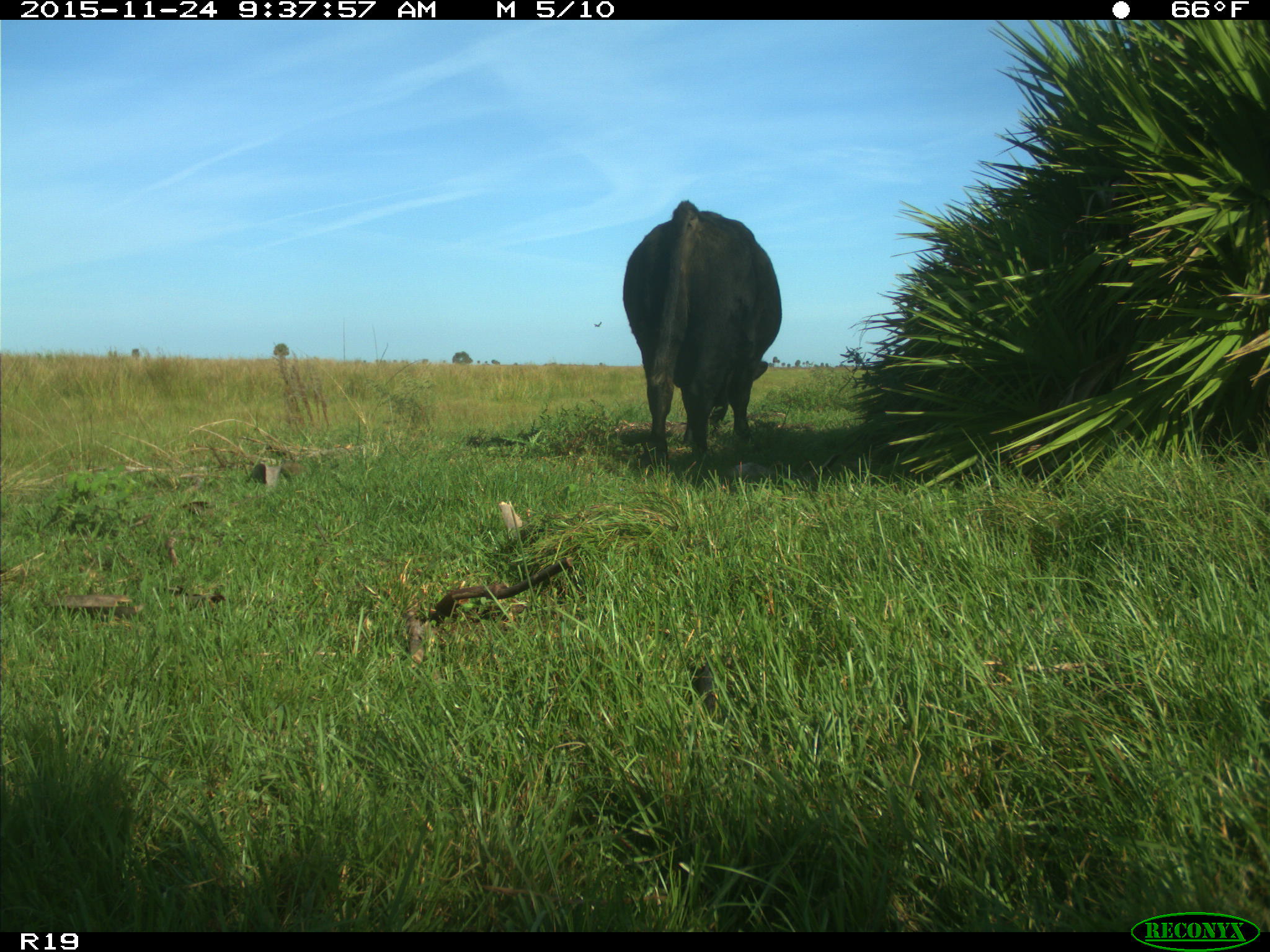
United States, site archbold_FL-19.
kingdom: Animalia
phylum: Chordata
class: Mammalia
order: Artiodactyla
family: Bovidae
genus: Bos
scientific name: Bos taurus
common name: domestic cow